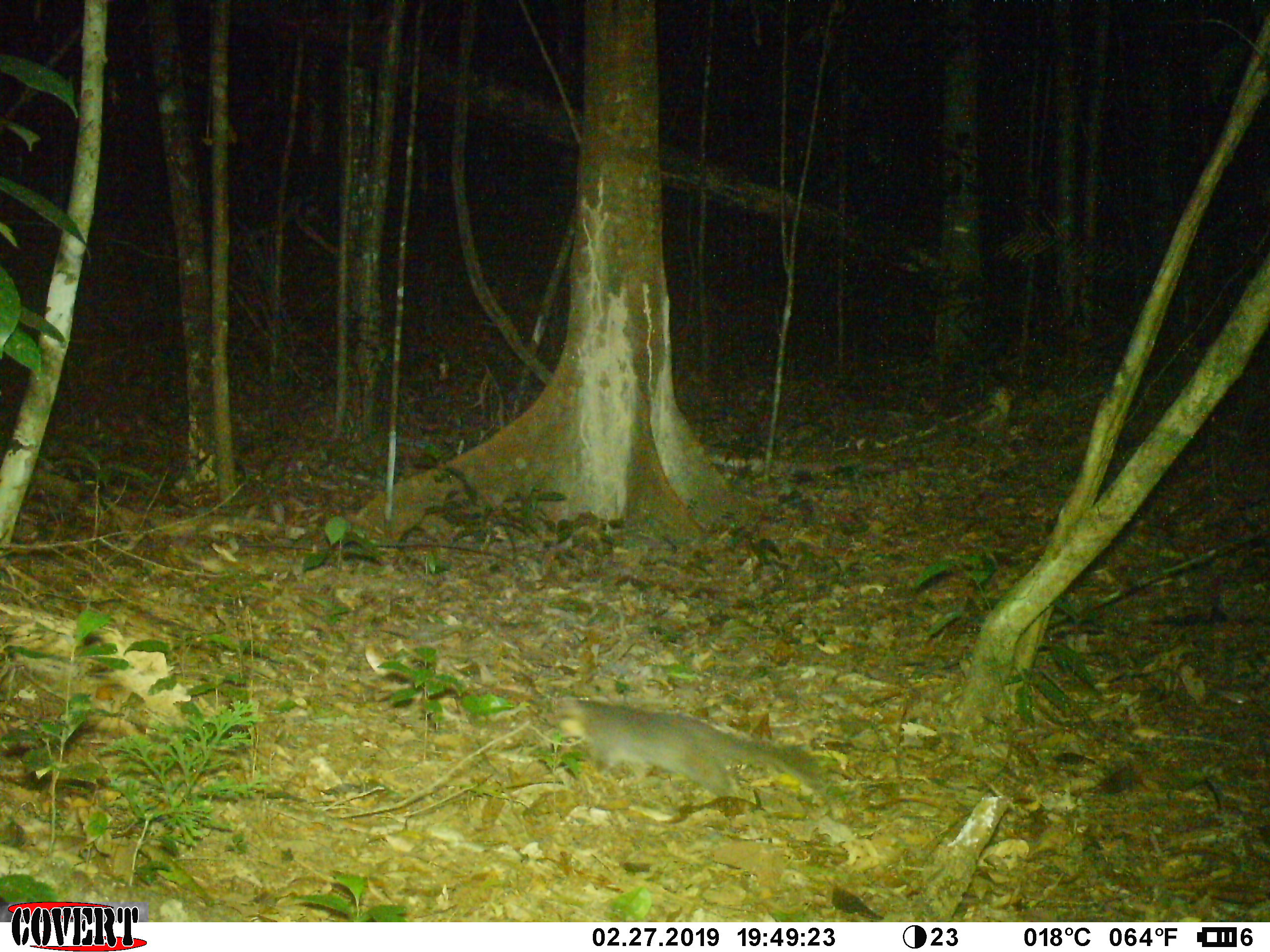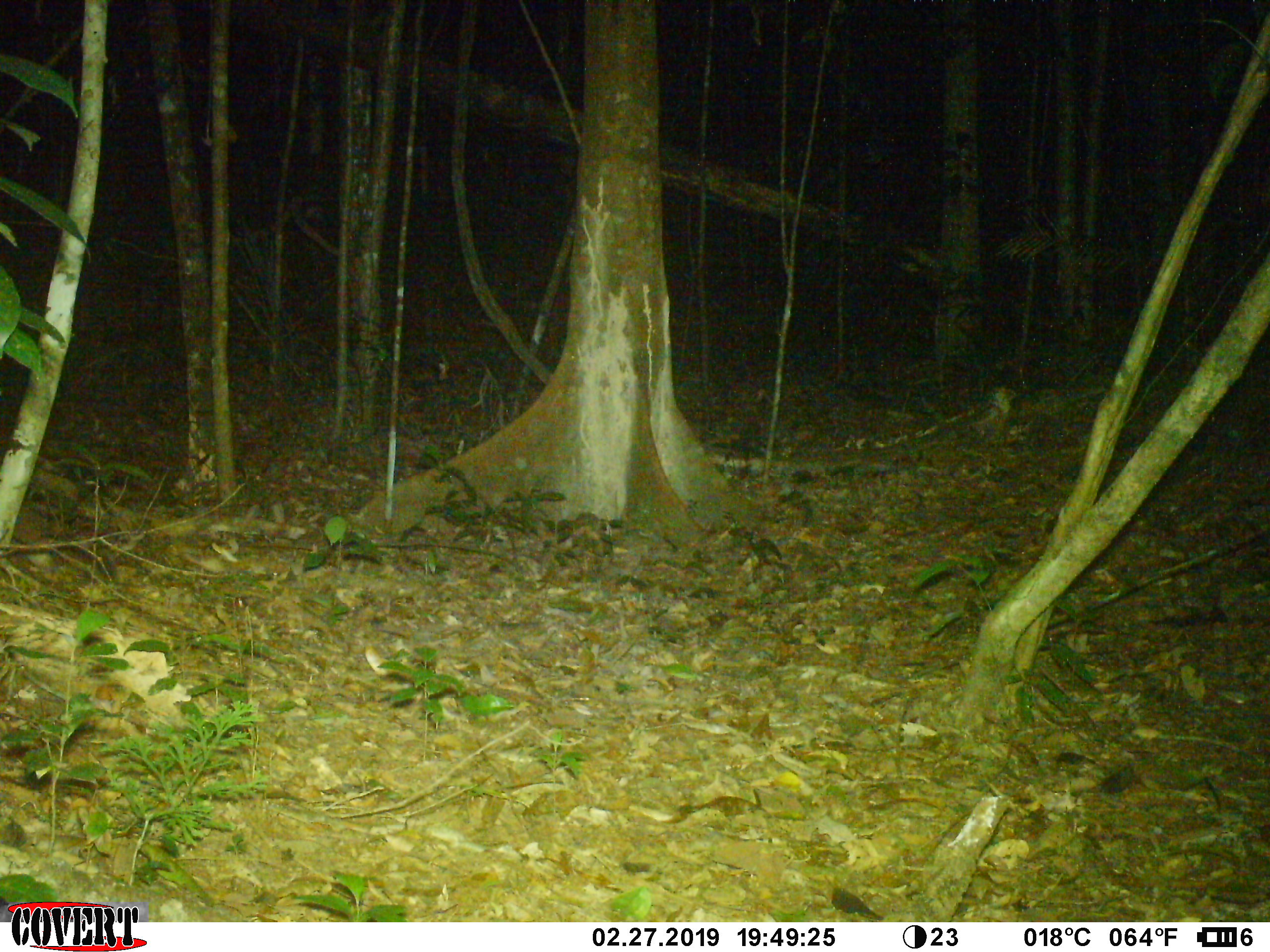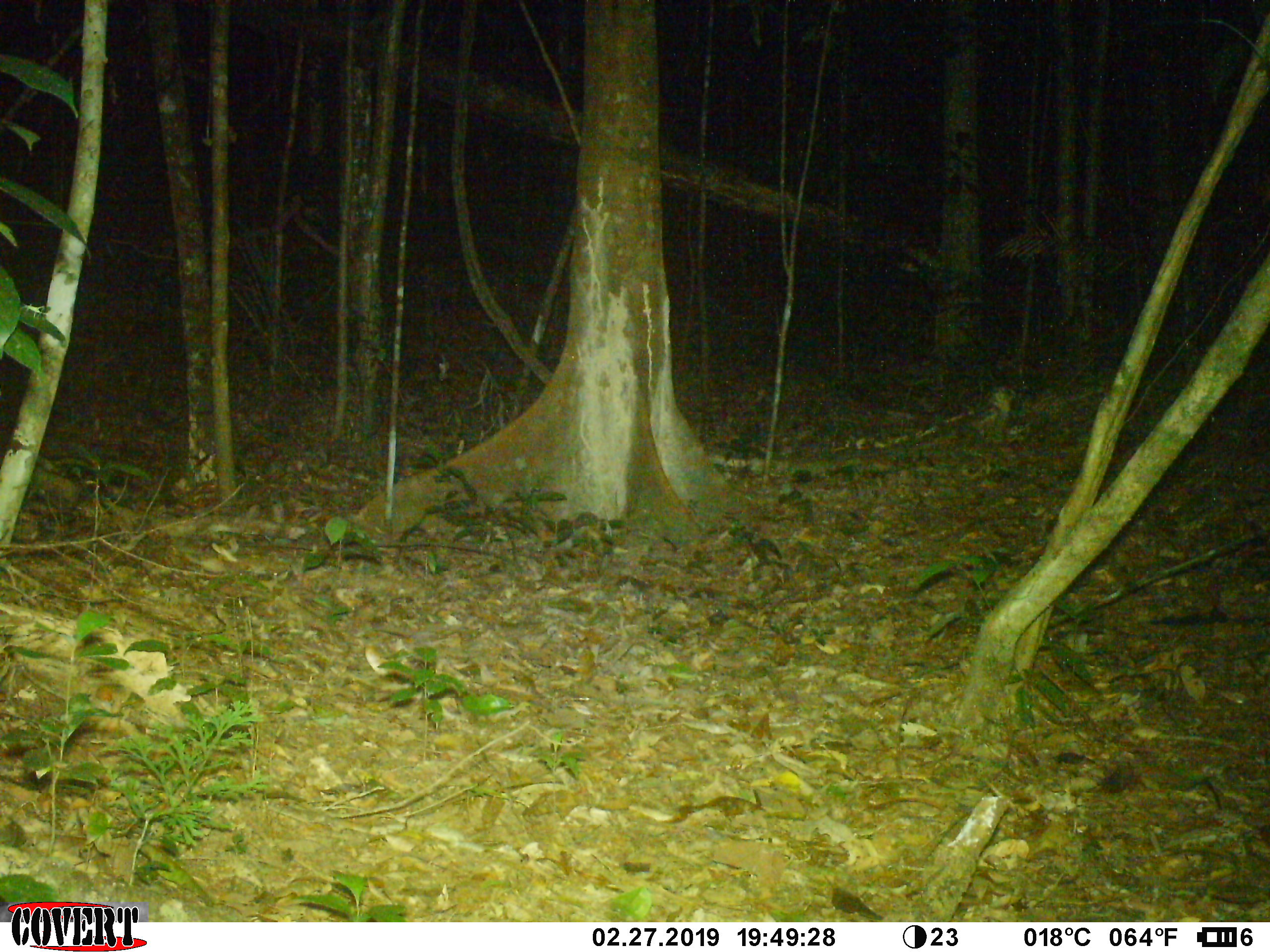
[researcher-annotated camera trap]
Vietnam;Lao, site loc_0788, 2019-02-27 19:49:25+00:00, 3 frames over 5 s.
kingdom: Animalia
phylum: Chordata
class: Mammalia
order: Carnivora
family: Mustelidae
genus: Melogale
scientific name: Melogale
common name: ferret badger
Ferret badger (Melogale). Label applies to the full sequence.